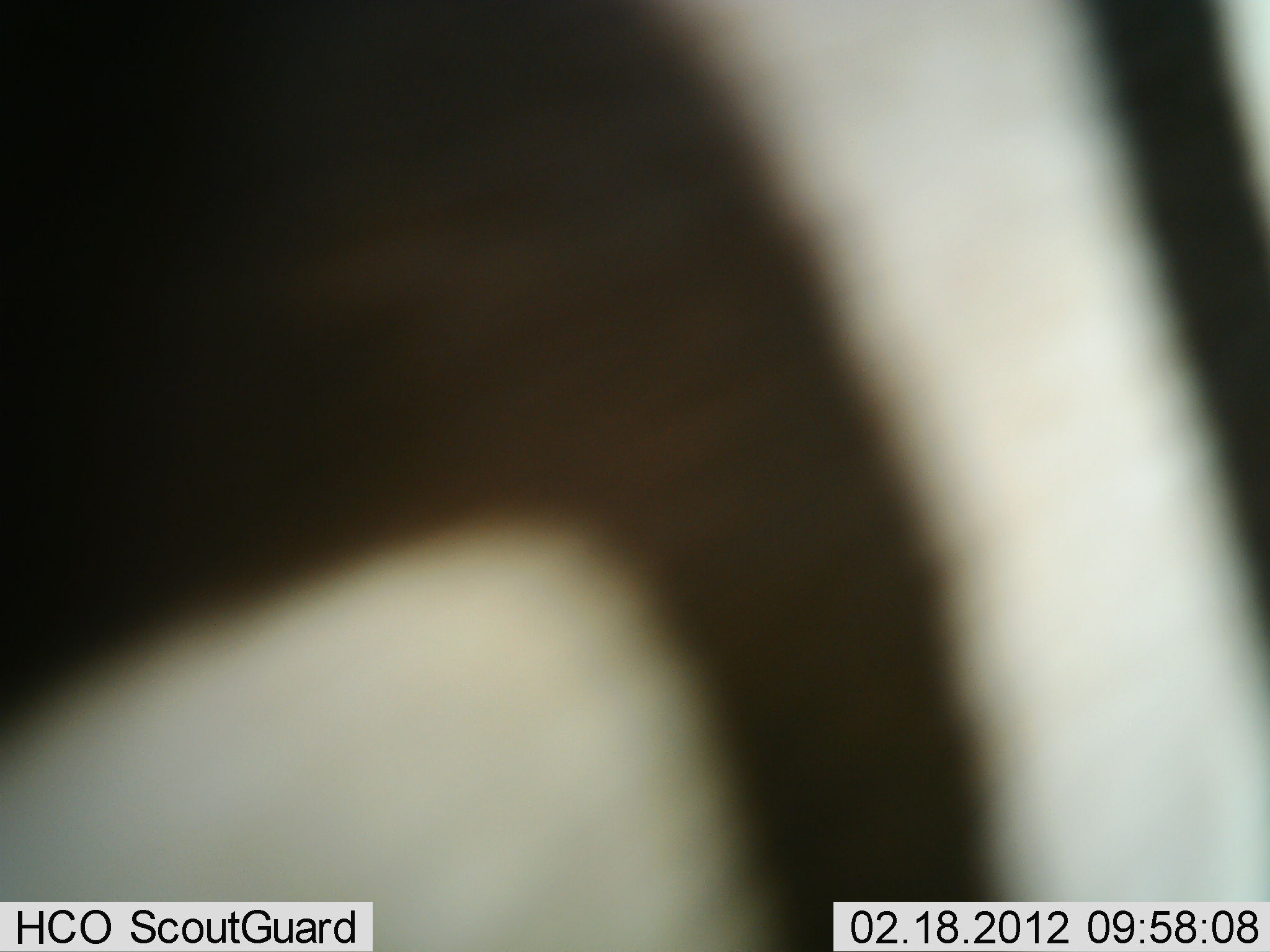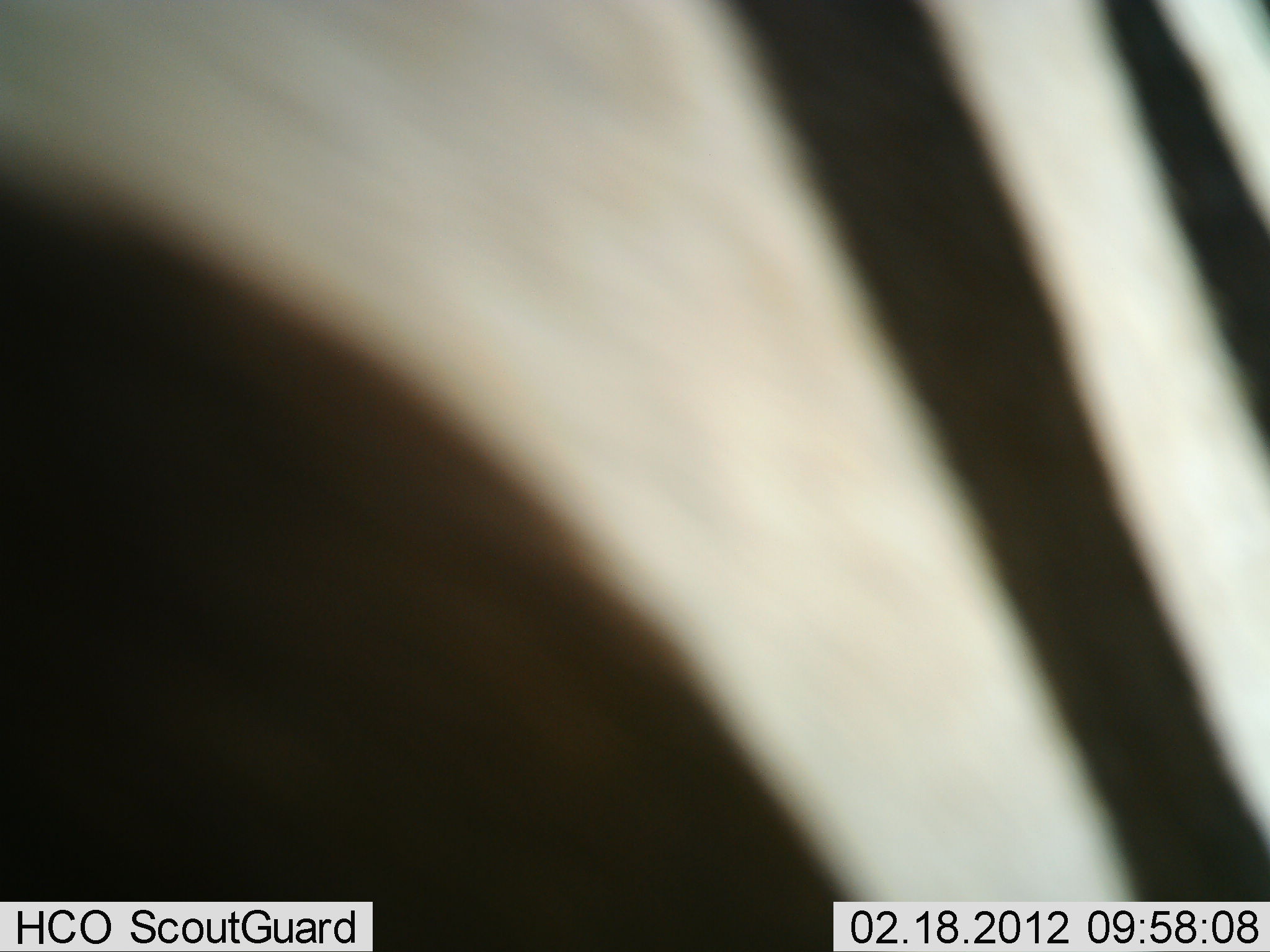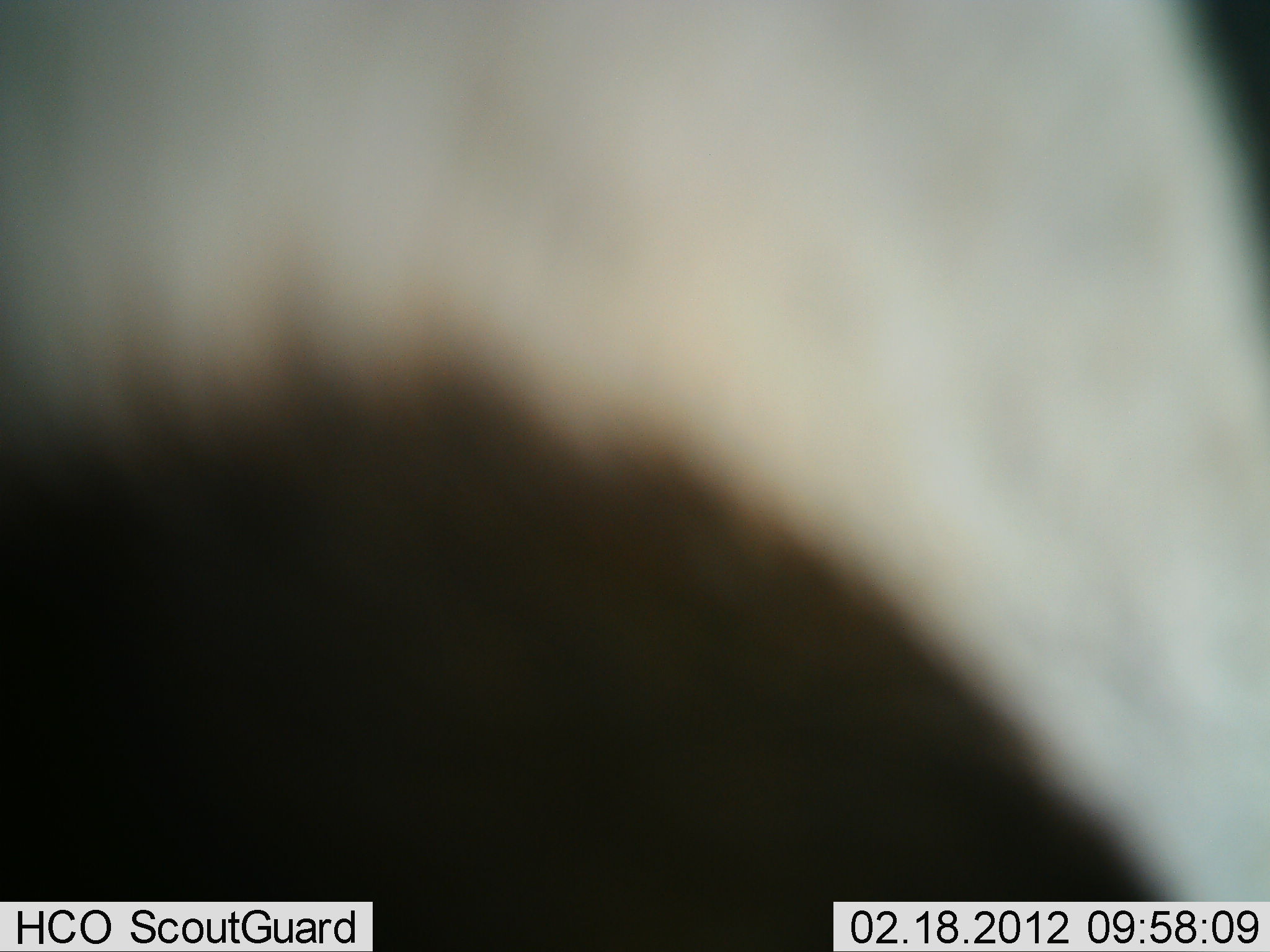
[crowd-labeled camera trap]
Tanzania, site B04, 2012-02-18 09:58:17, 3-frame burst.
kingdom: Animalia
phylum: Chordata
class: Mammalia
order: Perissodactyla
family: Equidae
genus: Equus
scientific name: Equus quagga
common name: plains zebra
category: zebra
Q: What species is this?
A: Zebra (plains zebra) (Equus quagga).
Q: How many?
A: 1.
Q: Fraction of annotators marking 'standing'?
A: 67%.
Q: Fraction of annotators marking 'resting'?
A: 0%.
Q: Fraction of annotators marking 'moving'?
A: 33%.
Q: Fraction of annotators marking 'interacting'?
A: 11%.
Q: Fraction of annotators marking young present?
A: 0%.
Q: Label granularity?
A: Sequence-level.